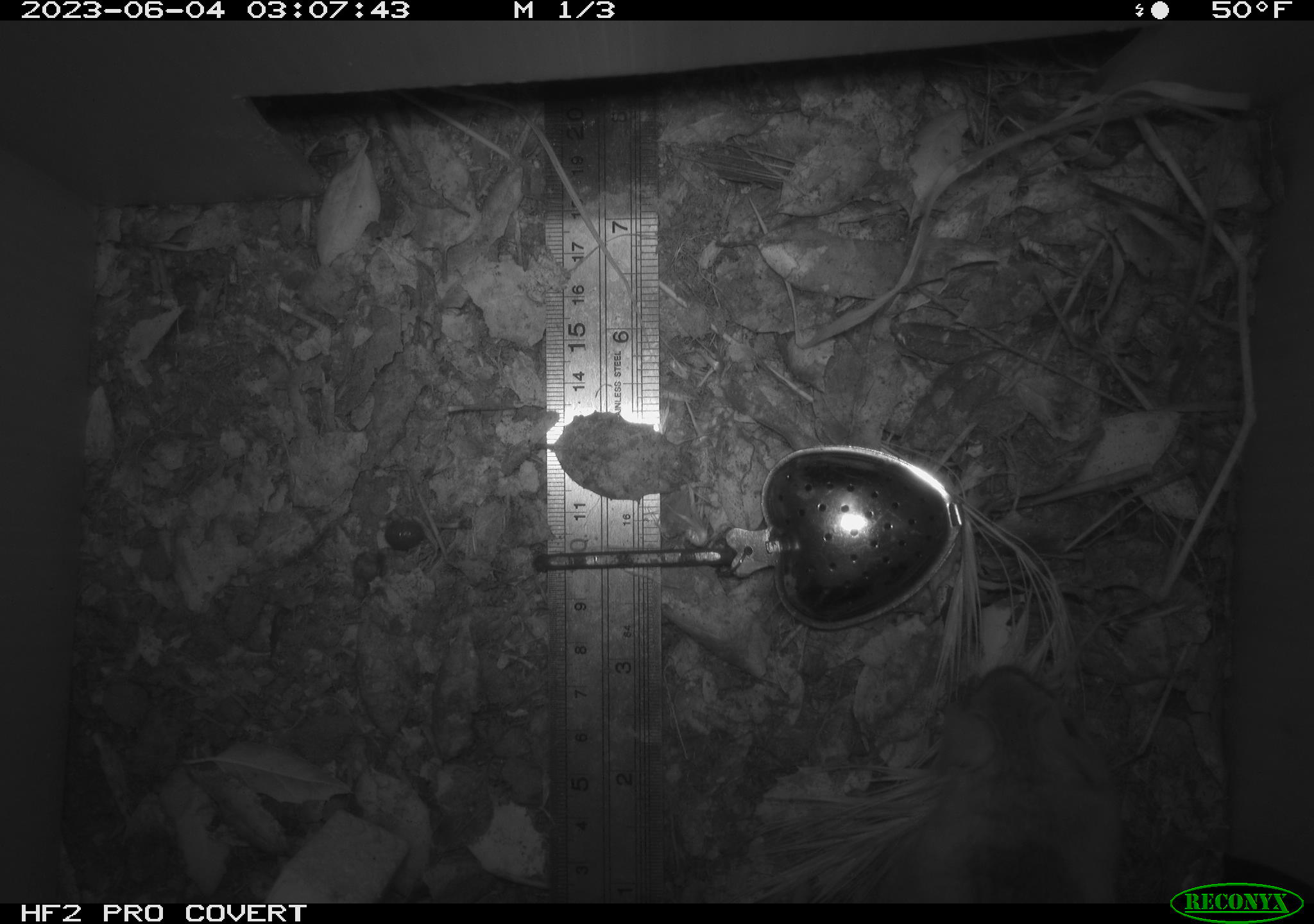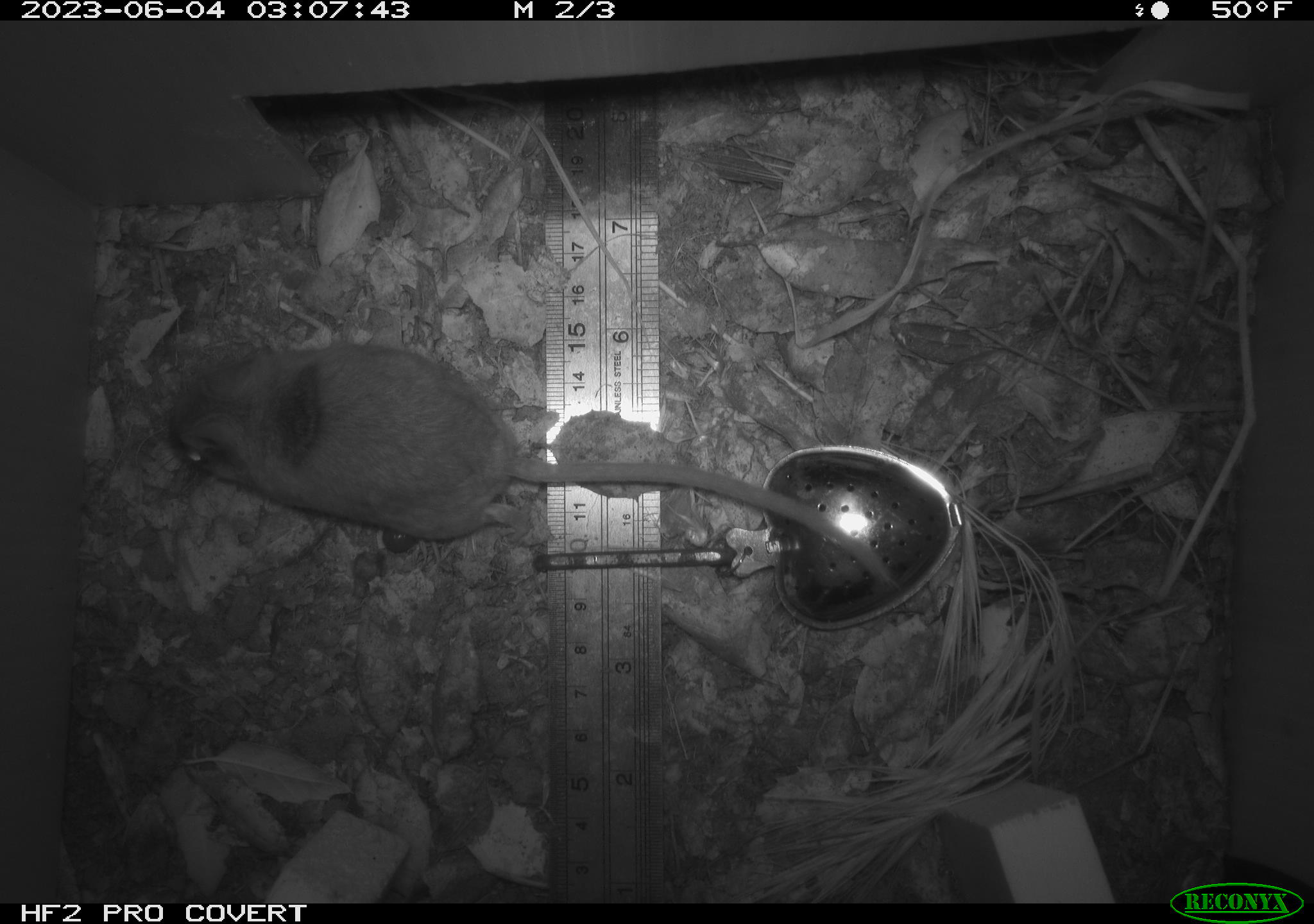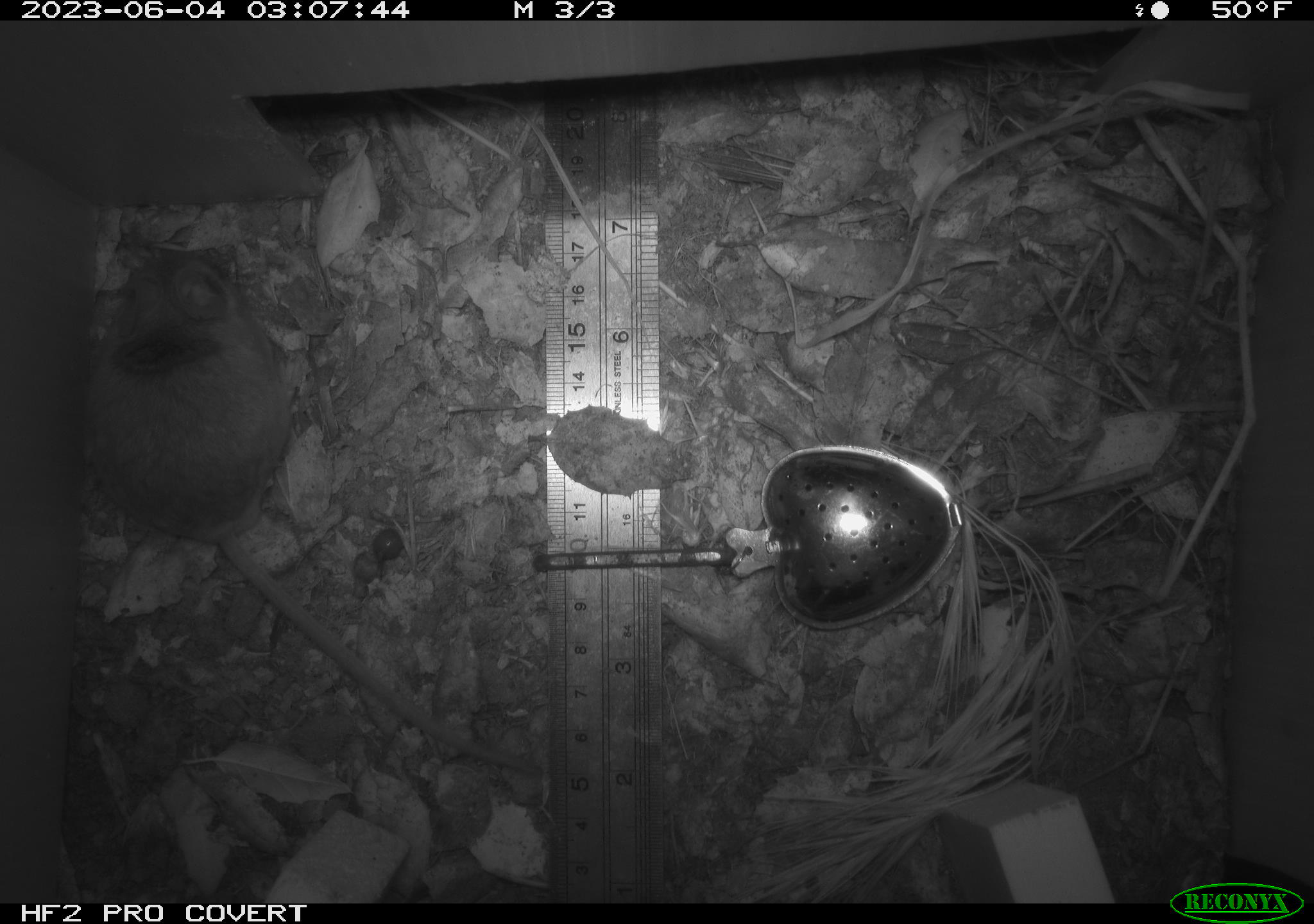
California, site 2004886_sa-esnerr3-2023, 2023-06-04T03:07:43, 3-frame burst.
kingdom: Animalia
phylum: Chordata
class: Mammalia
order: Rodentia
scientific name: Rodentia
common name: mouse species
Mouse species (Rodentia).